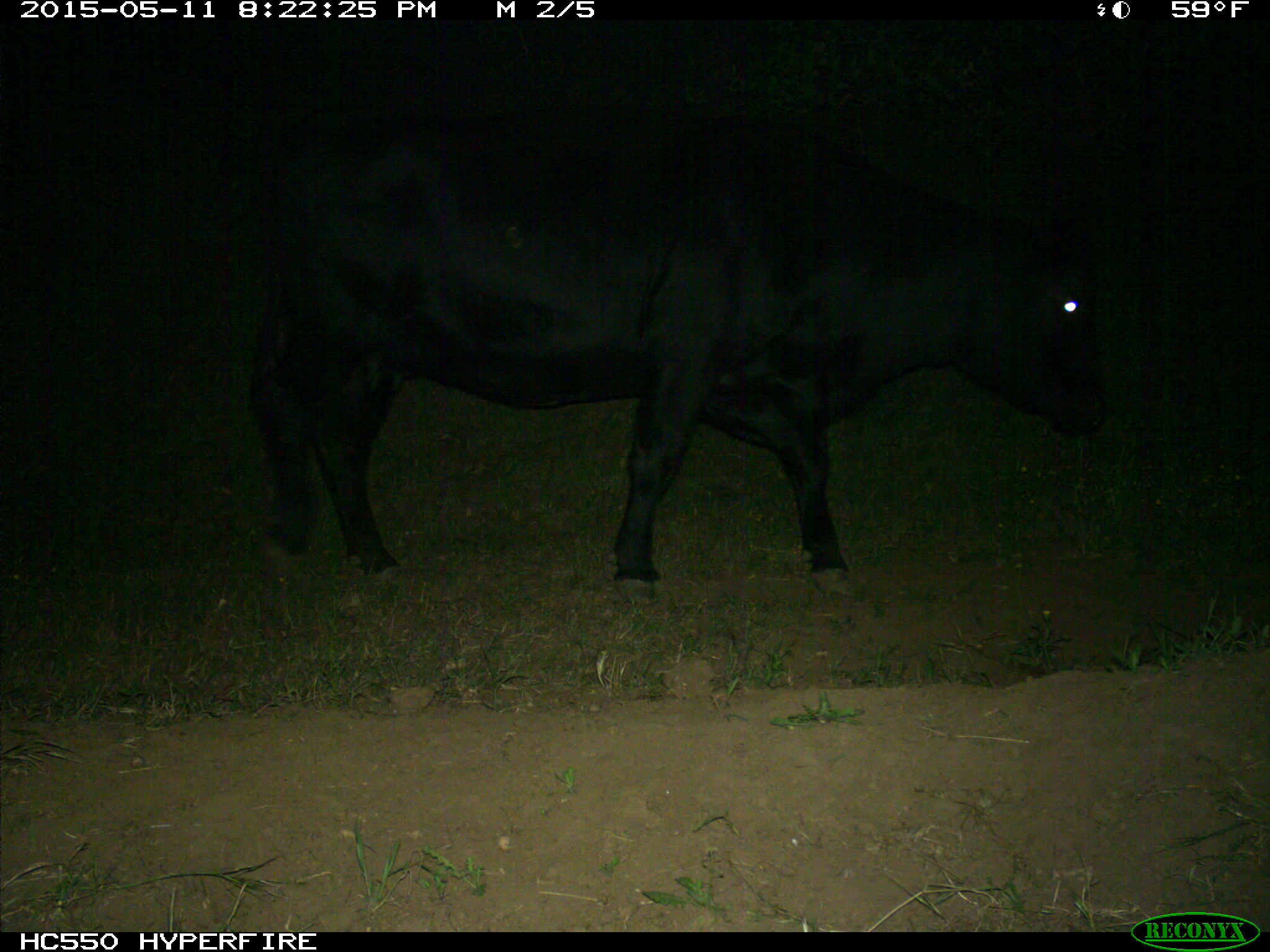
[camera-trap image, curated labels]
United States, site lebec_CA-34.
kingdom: Animalia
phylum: Chordata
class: Mammalia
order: Artiodactyla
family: Bovidae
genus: Bos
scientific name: Bos taurus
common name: domestic cow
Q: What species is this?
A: Bos taurus (domestic cow).